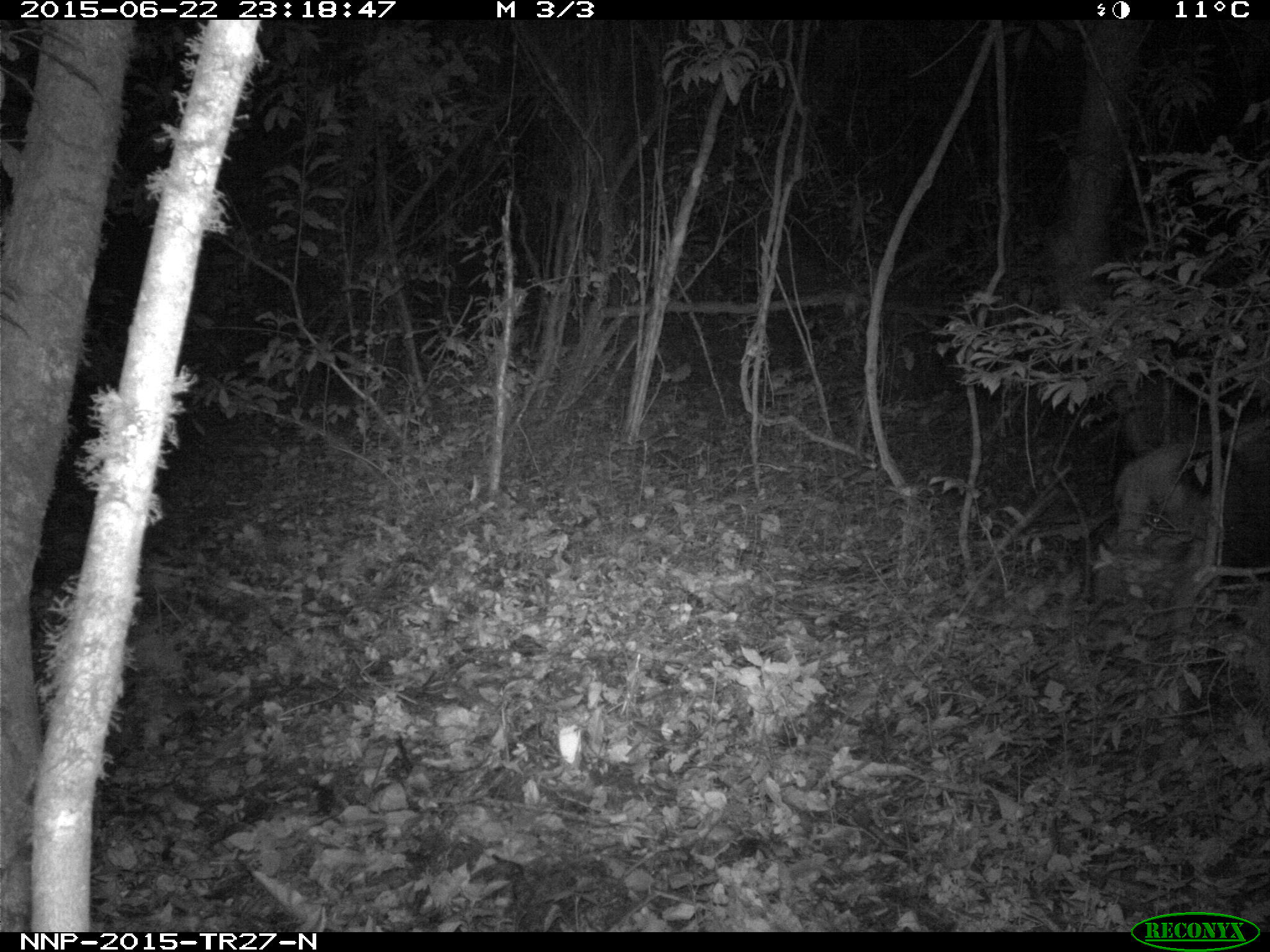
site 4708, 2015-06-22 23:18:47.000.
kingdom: Animalia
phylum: Chordata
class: Mammalia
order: Artiodactyla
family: Suidae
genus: Potamochoerus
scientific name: Potamochoerus larvatus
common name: bushpig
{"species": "Potamochoerus larvatus (bushpig)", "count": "1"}